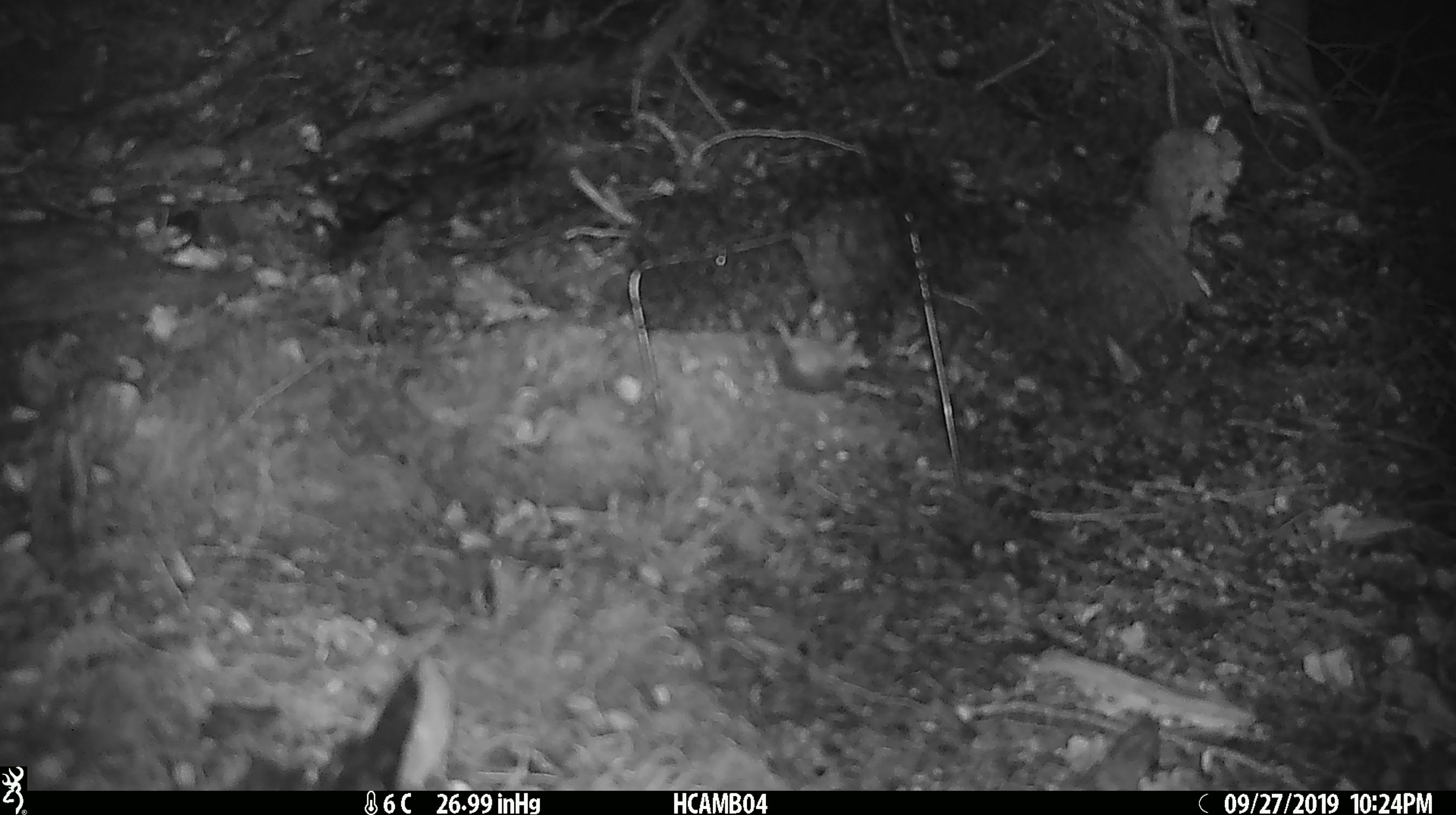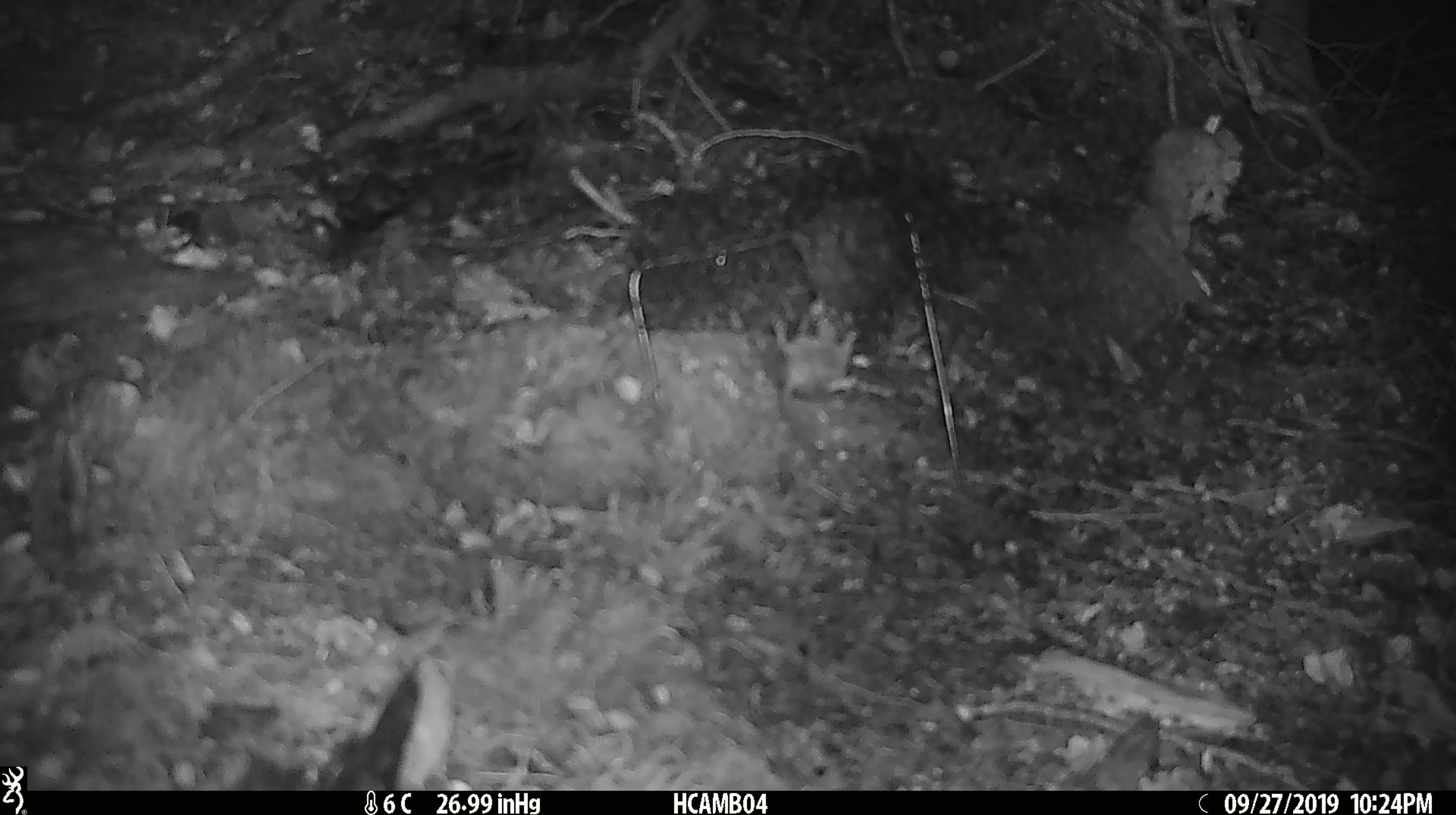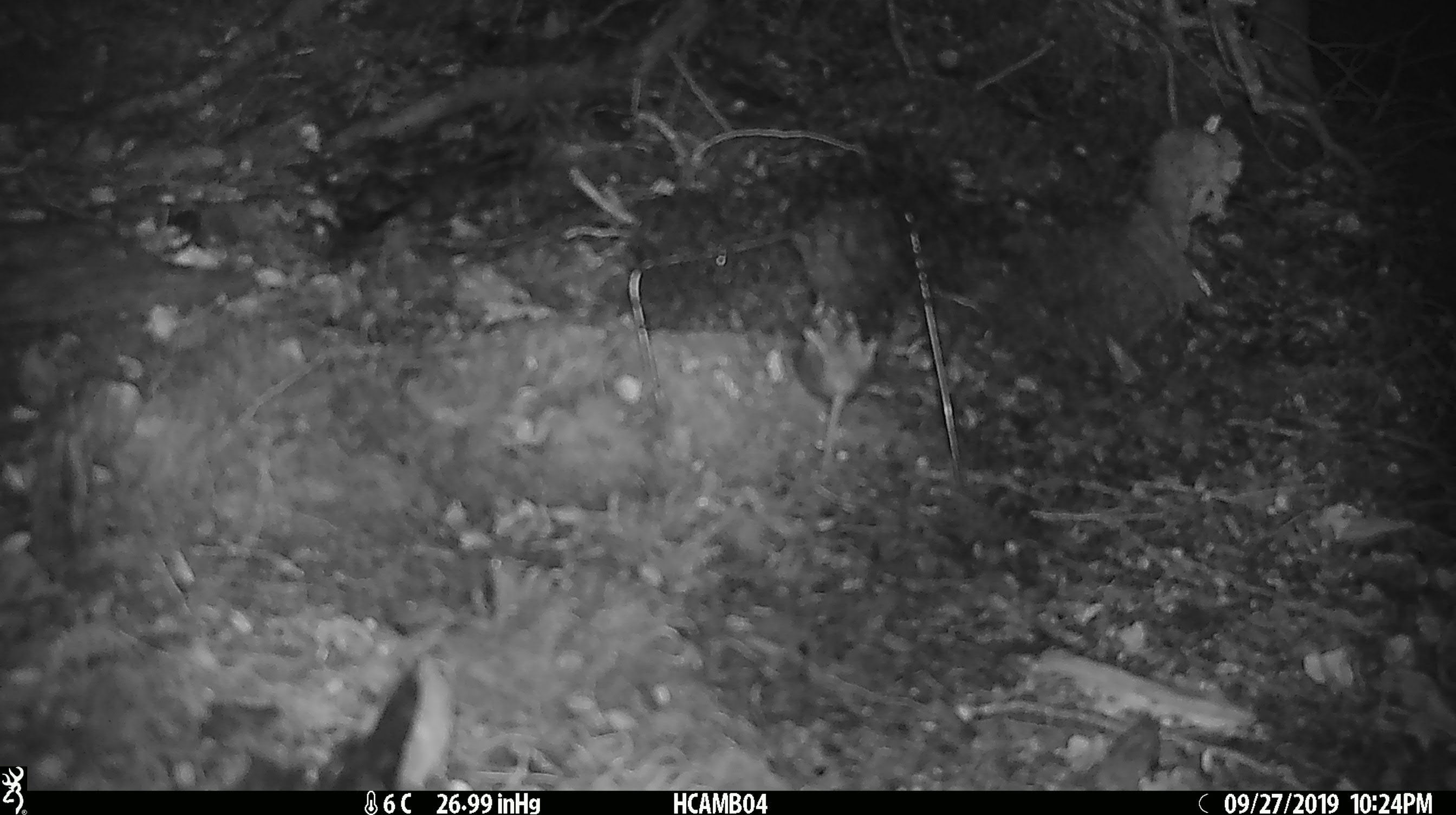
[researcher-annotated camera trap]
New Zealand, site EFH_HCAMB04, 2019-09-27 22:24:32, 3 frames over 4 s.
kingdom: Animalia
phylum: Chordata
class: Mammalia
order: Rodentia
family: Muridae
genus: Mus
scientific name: Mus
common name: mouse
Mouse (Mus).